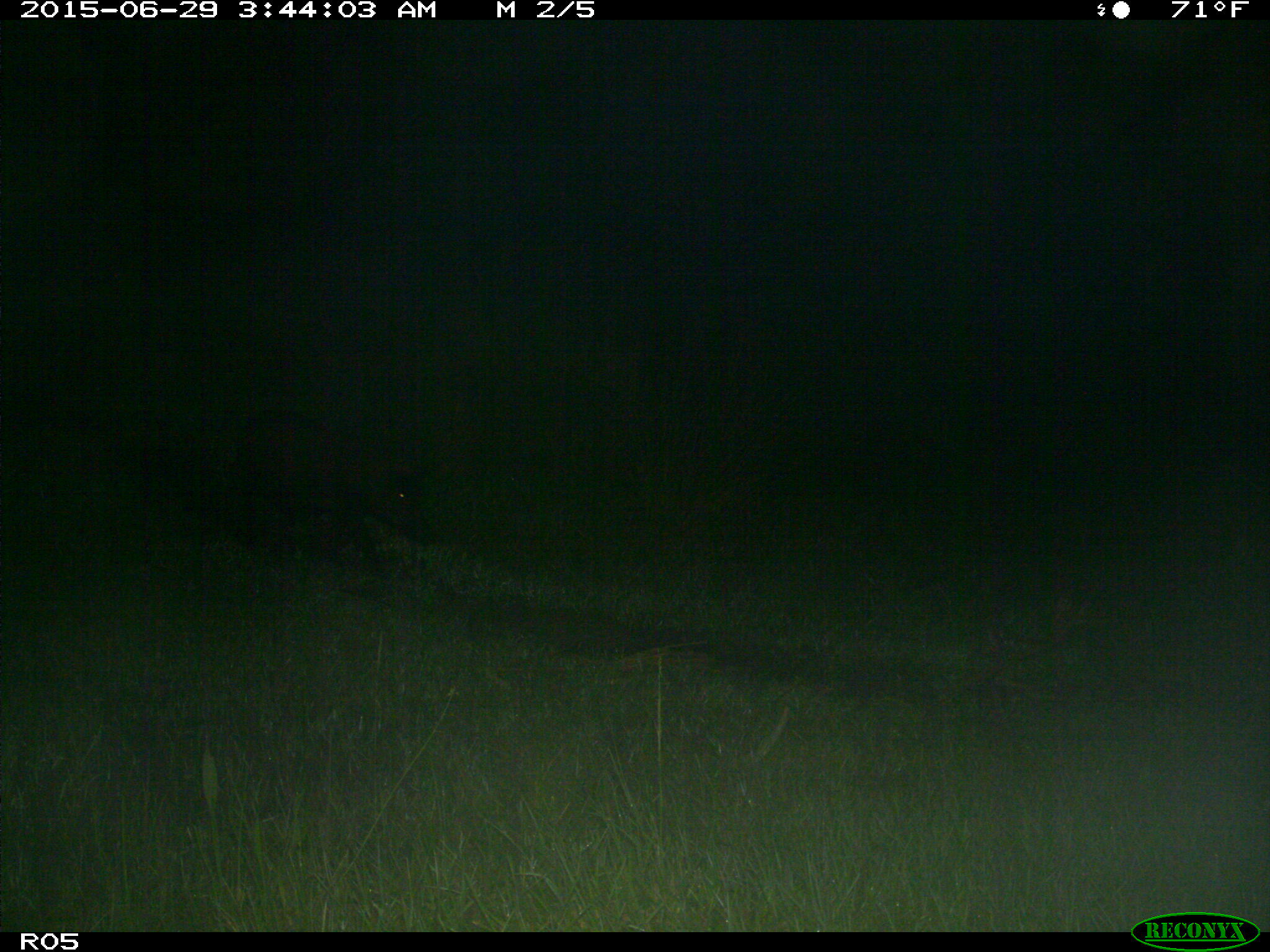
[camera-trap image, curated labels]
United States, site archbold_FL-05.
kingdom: Animalia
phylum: Chordata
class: Mammalia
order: Artiodactyla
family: Suidae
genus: Sus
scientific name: Sus scrofa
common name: wild boar